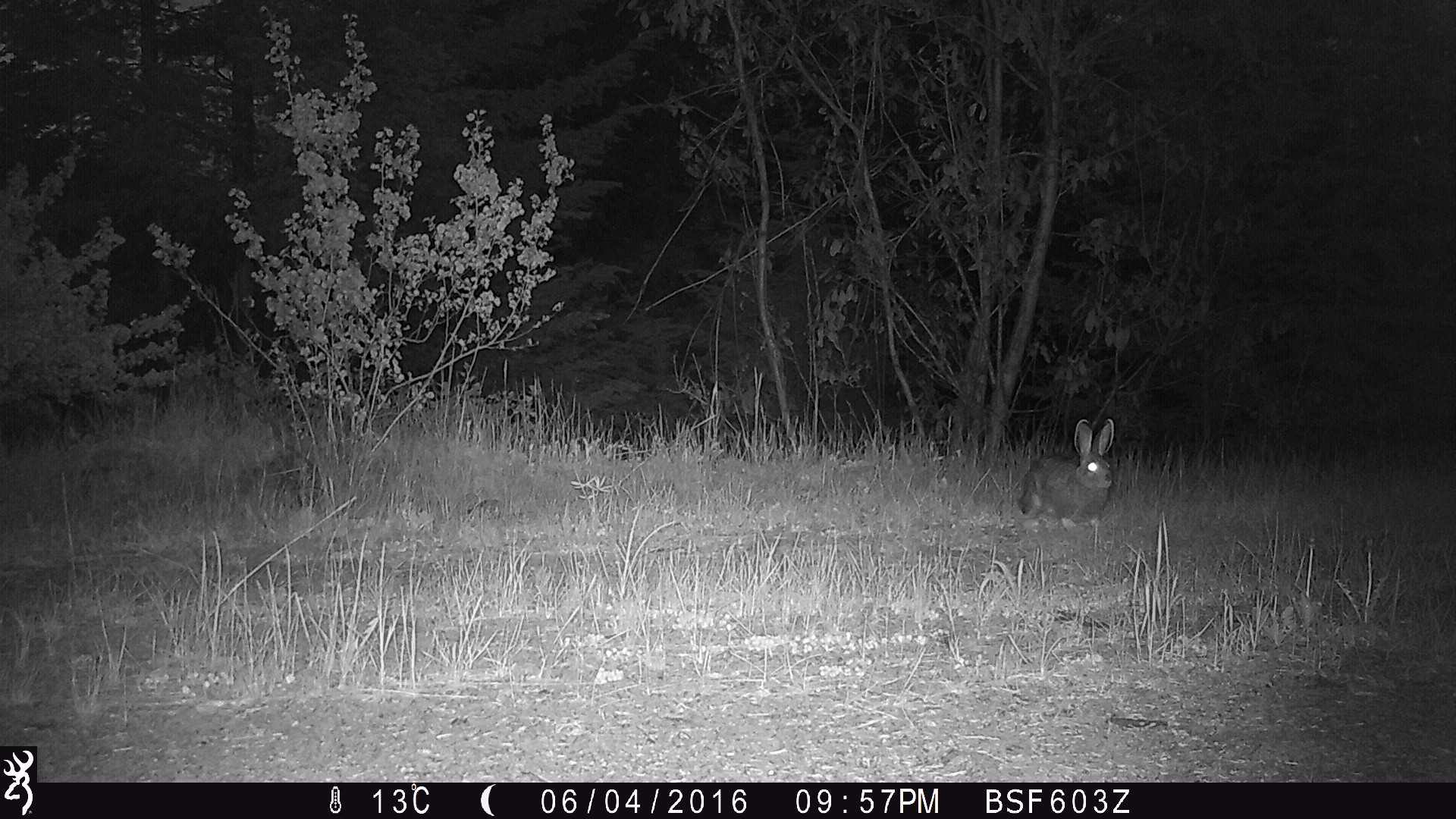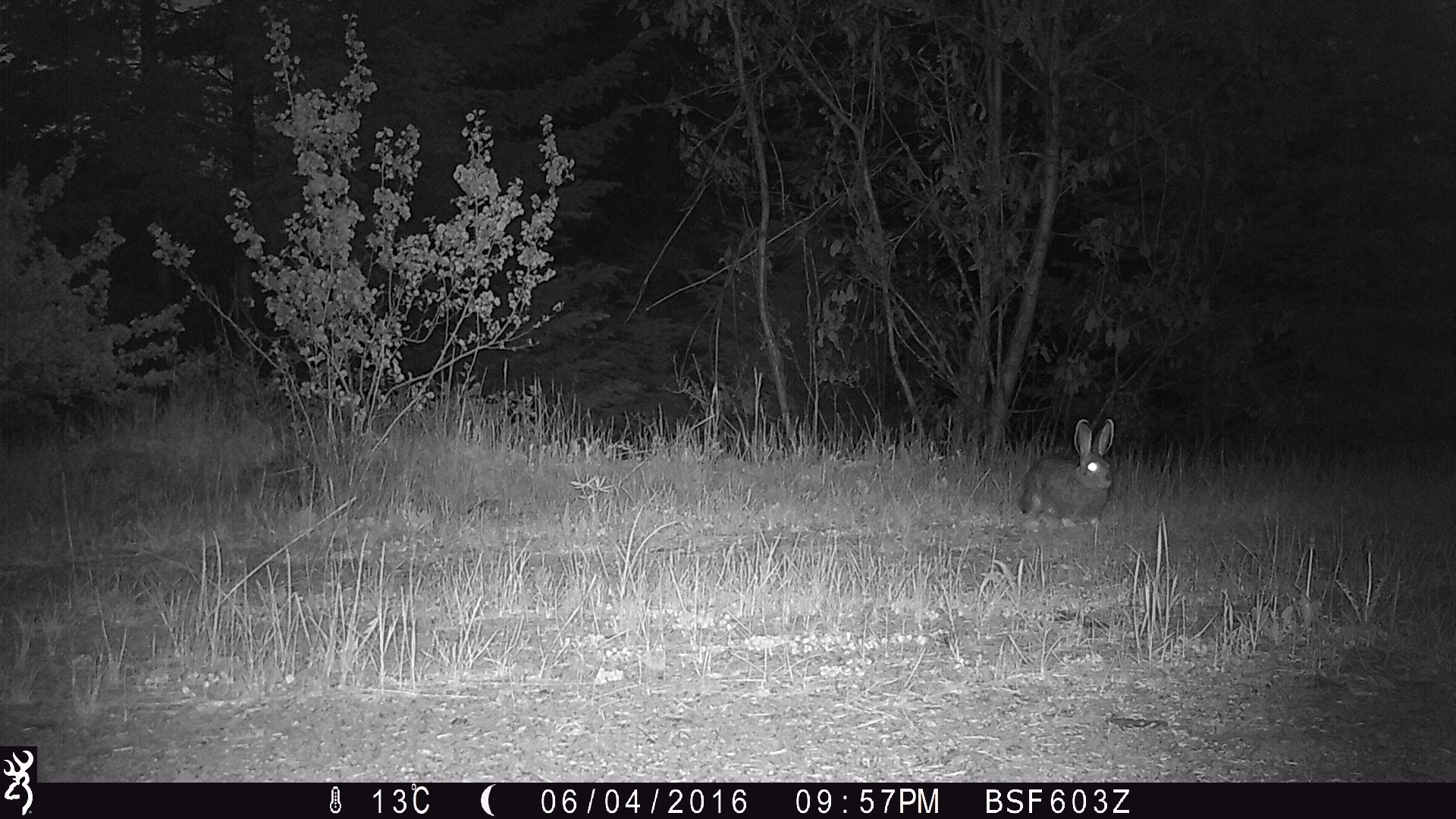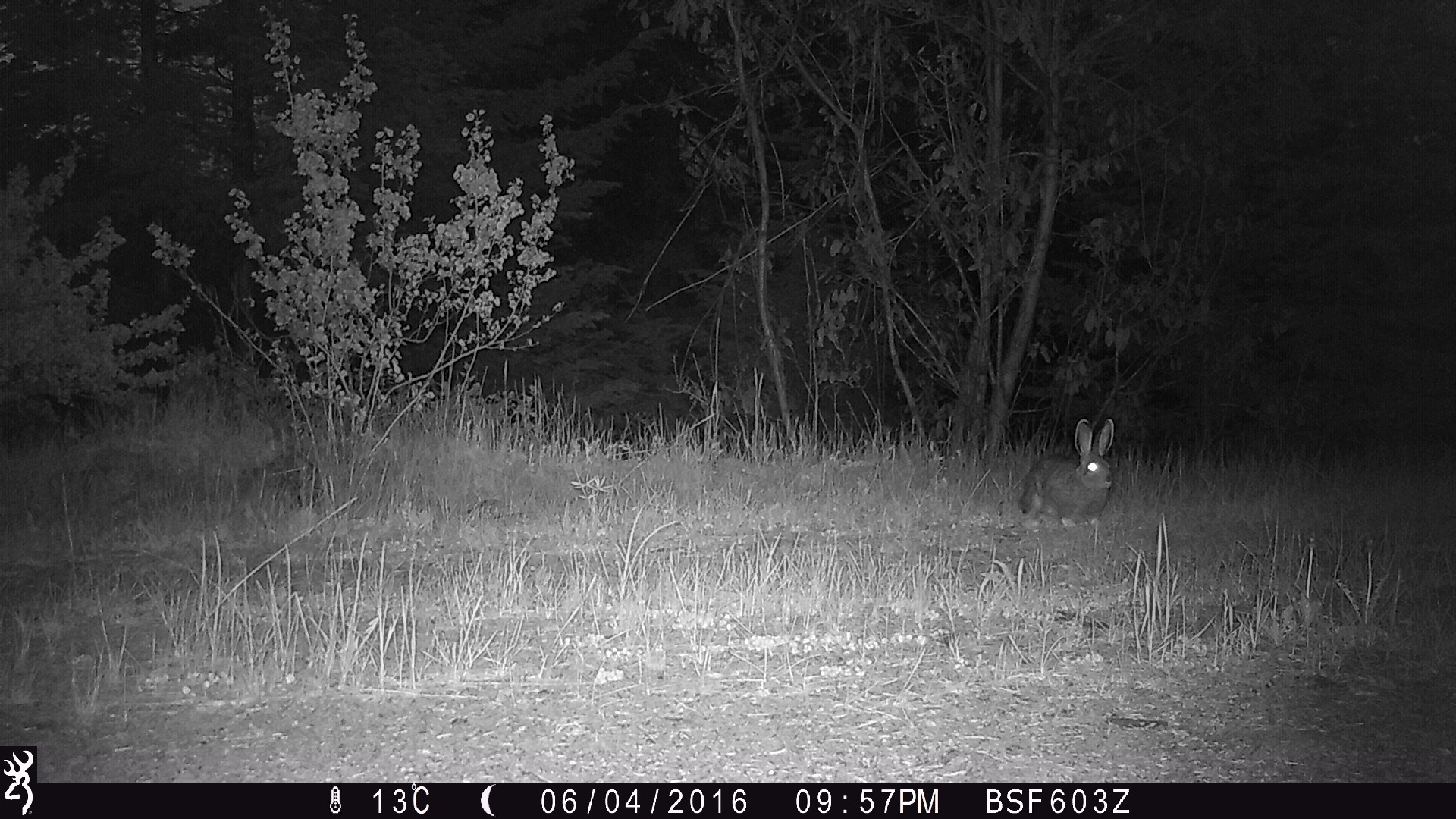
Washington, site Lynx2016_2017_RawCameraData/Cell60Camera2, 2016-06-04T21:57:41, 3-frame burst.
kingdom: Animalia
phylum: Chordata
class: Mammalia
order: Lagomorpha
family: Leporidae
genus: Lepus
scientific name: Lepus americanus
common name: snowshoe hare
Lepus americanus (snowshoe hare). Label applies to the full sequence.